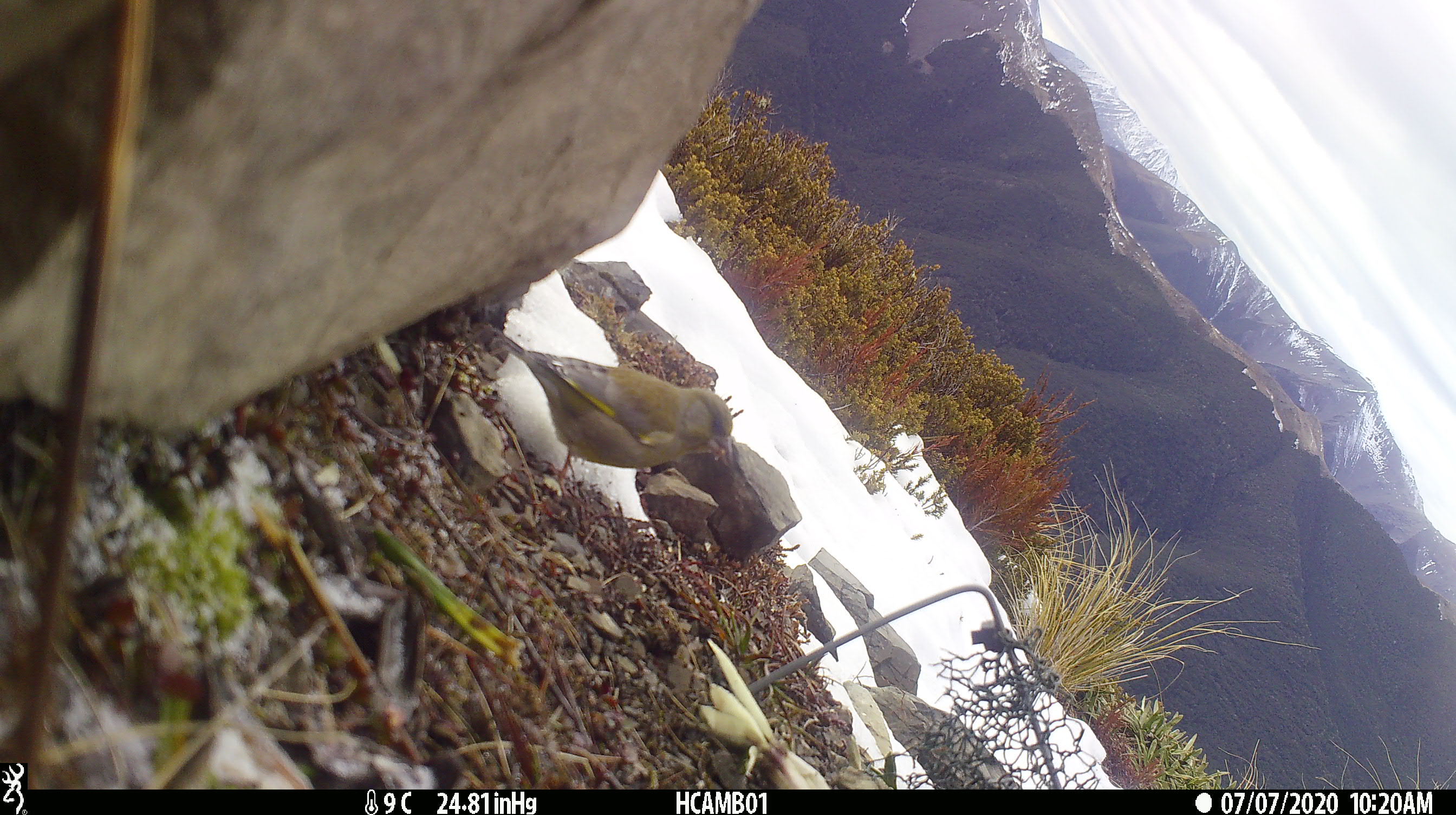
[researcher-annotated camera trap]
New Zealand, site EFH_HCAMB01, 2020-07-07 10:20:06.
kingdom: Animalia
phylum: Chordata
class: Aves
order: Passeriformes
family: Fringillidae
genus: Chloris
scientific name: Chloris chloris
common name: greenfinch